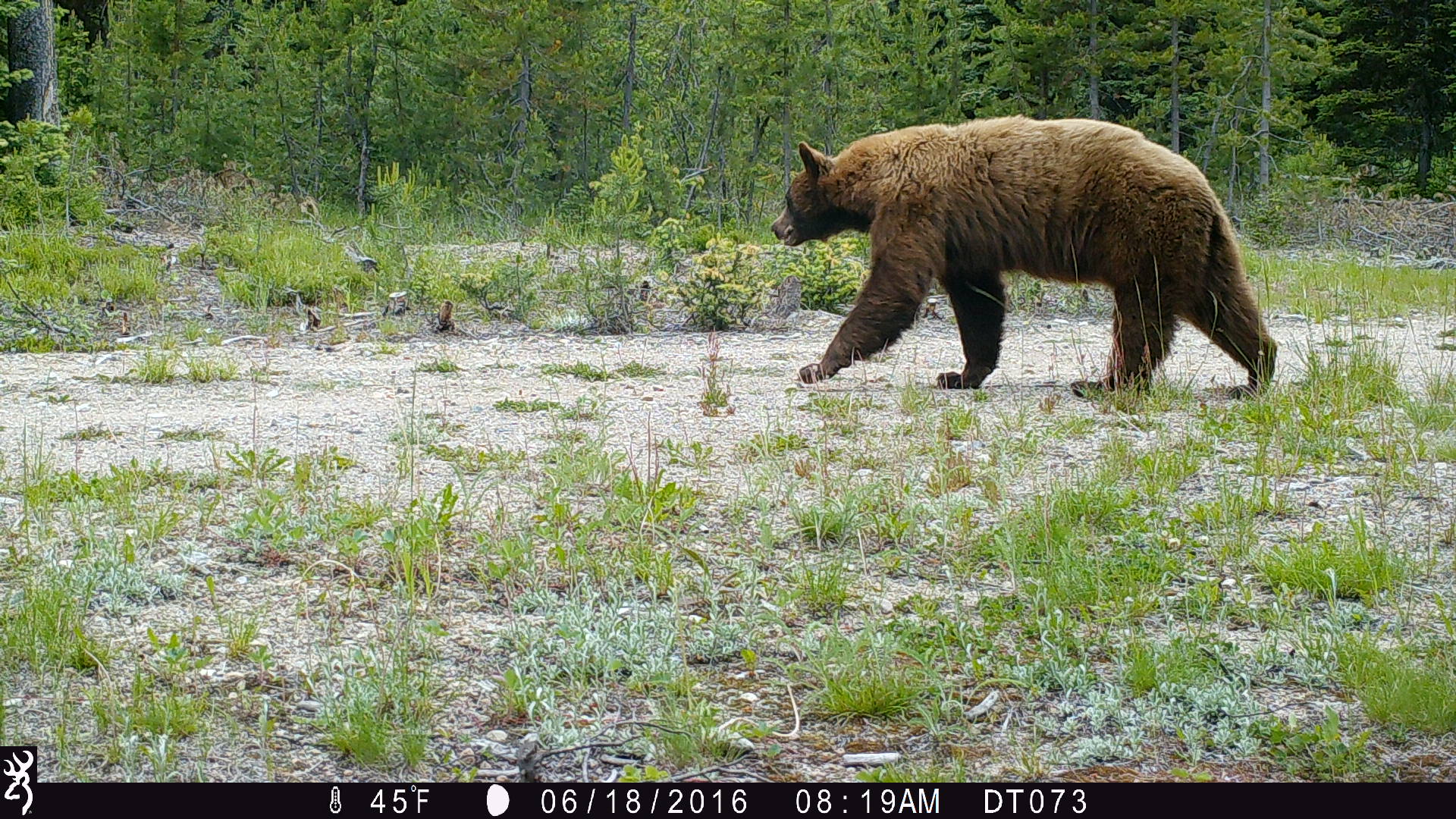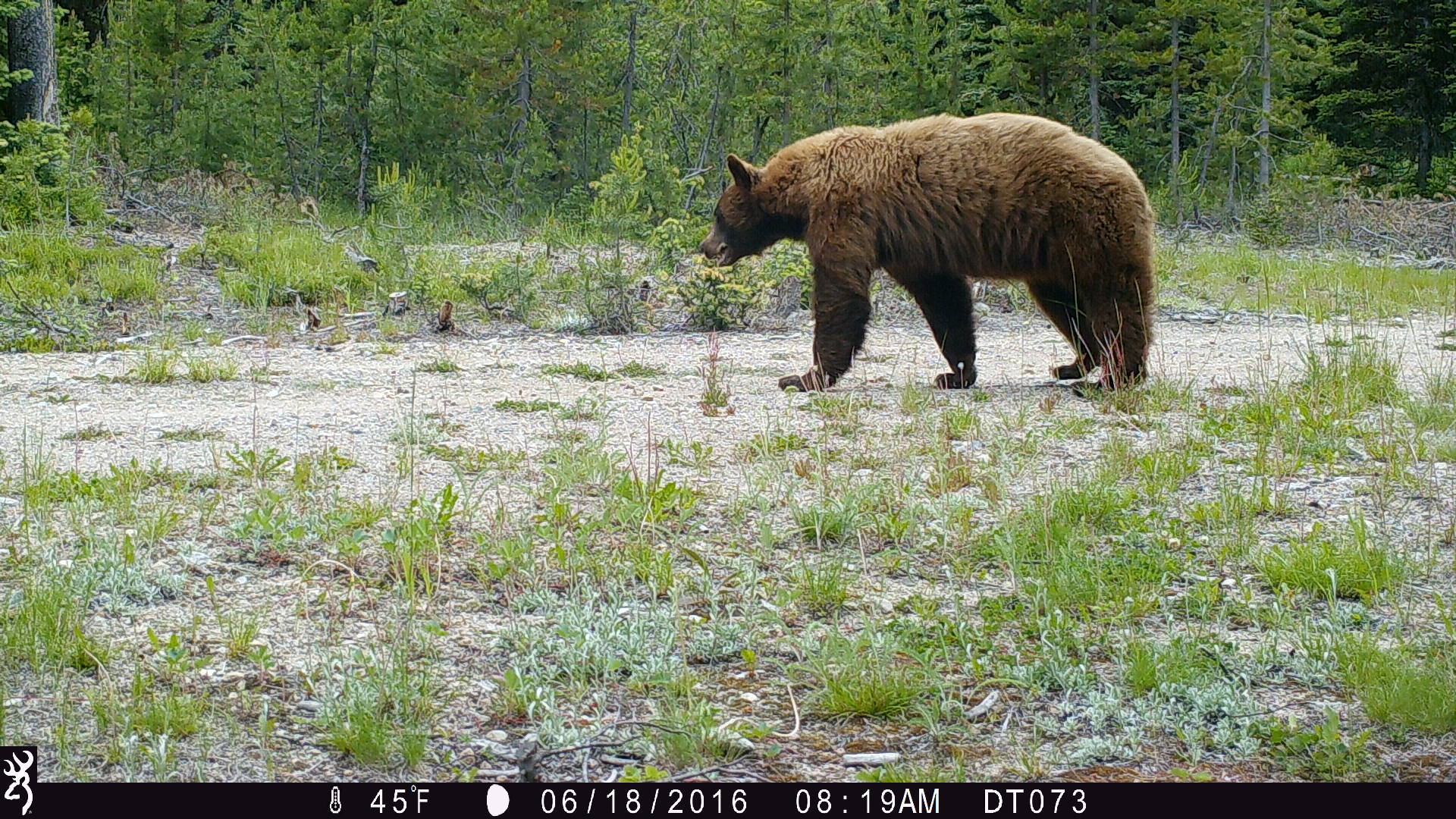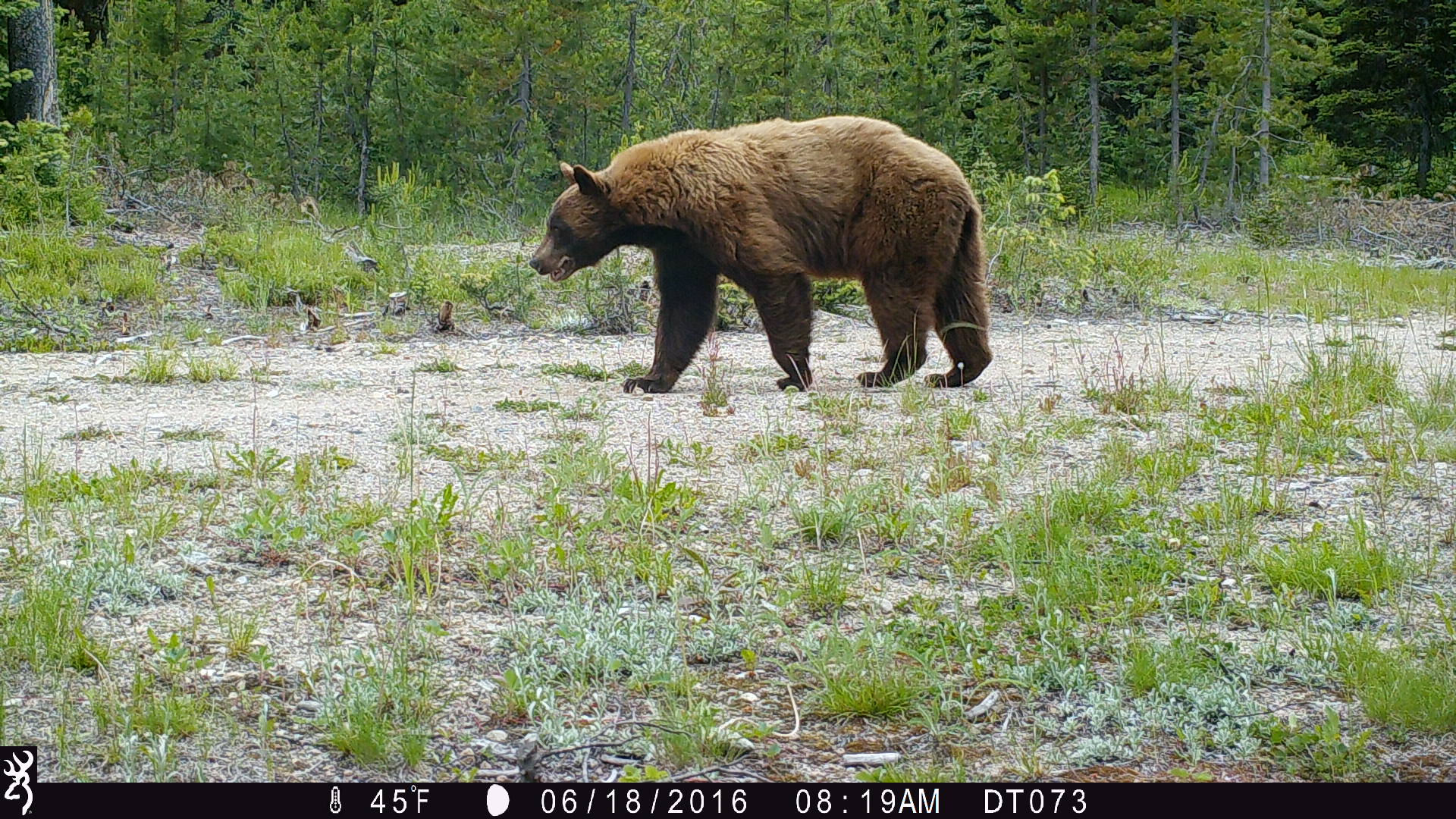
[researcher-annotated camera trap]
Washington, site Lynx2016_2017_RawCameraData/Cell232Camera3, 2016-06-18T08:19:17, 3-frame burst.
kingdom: Animalia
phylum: Chordata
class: Mammalia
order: Carnivora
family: Ursidae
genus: Ursus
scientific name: Ursus americanus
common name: american black bear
Ursus americanus (american black bear). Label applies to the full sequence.